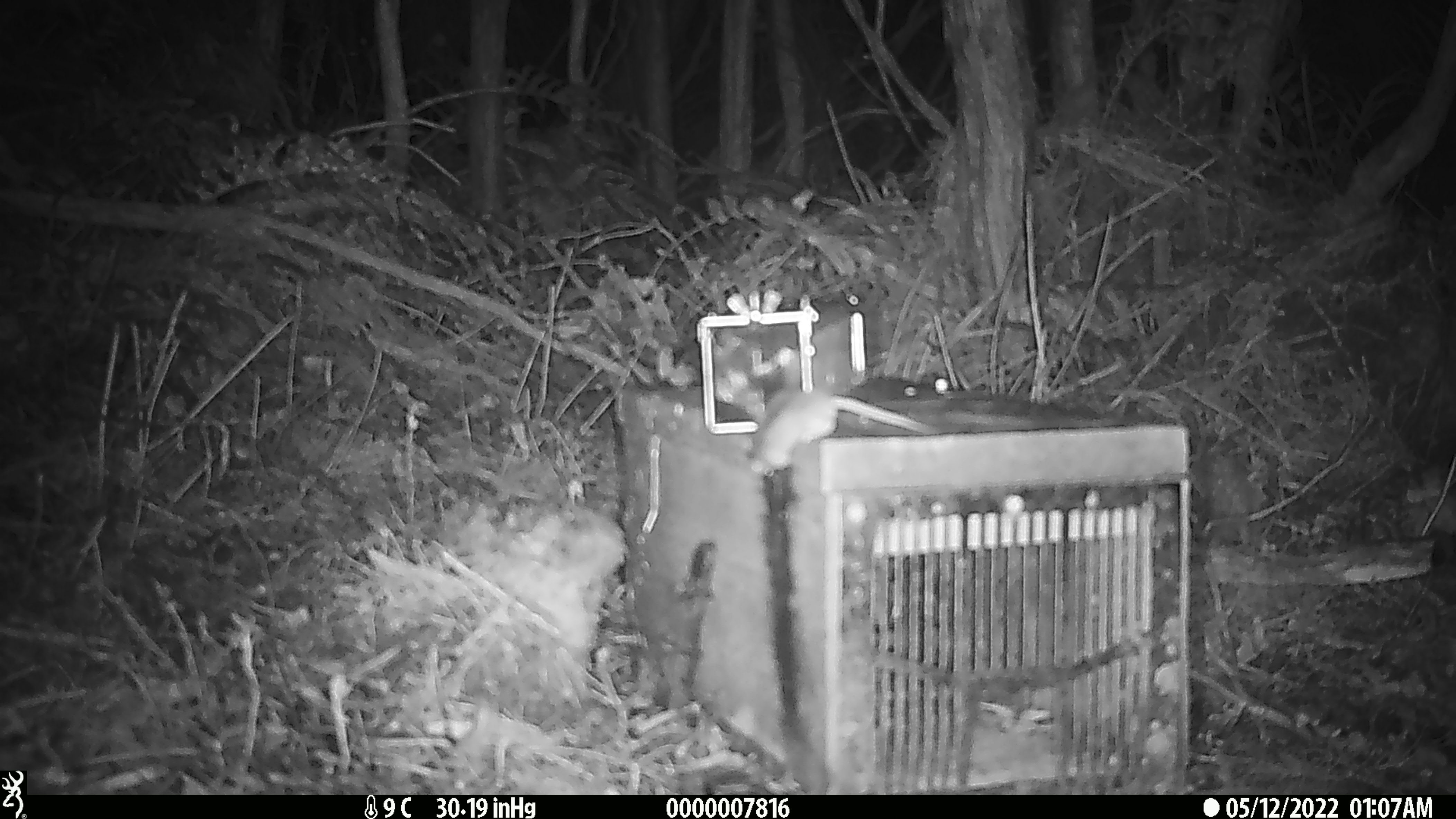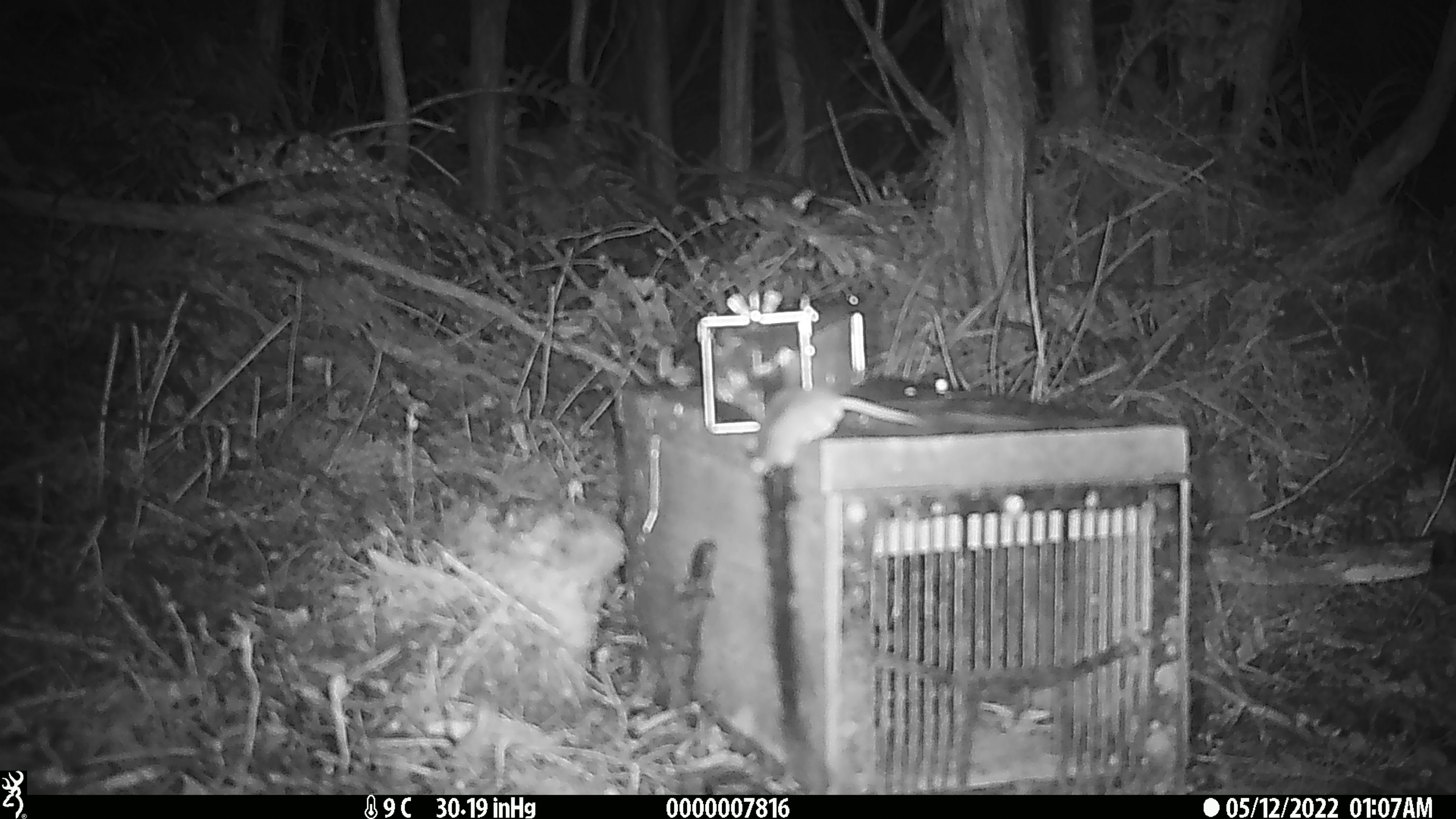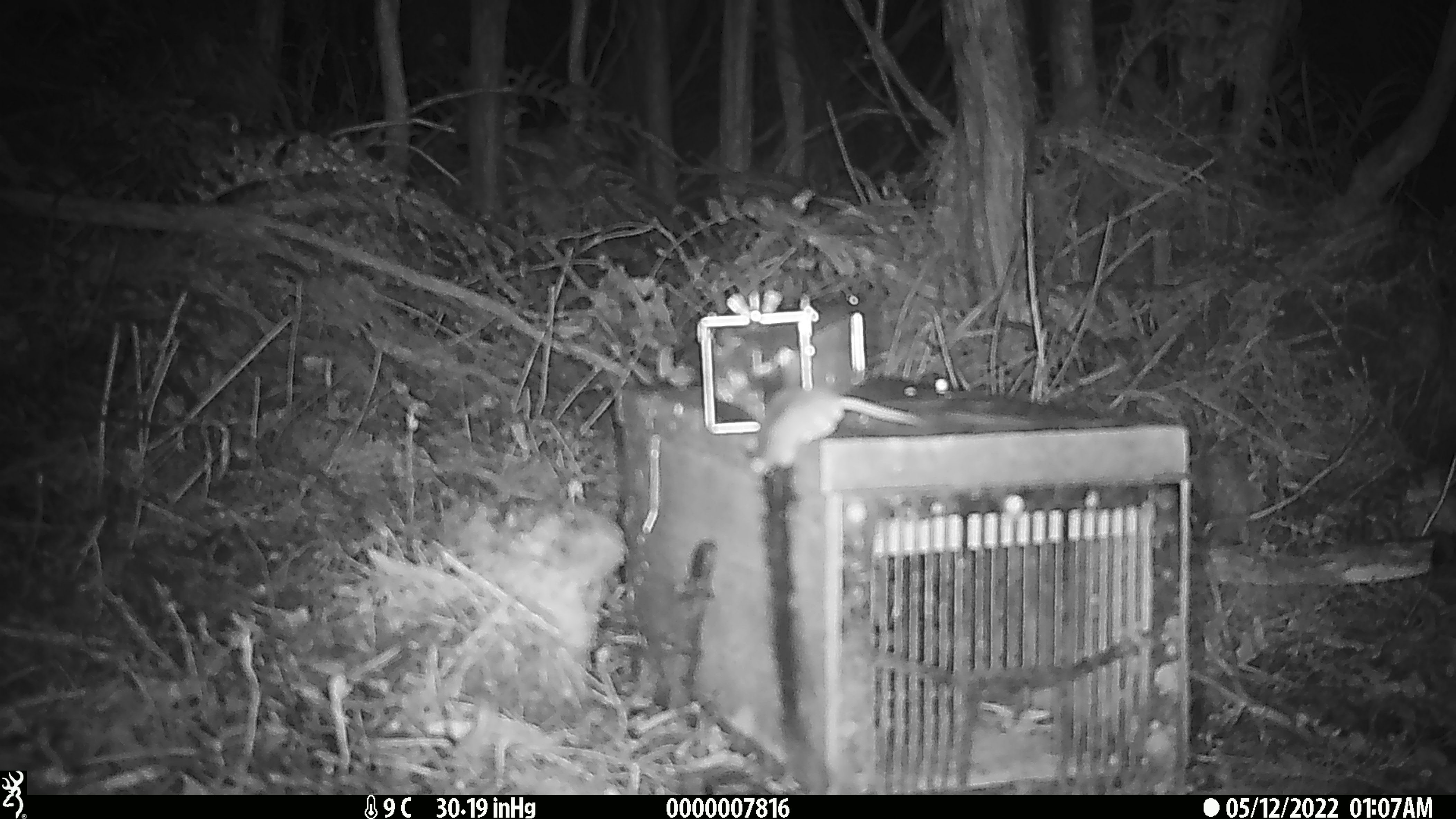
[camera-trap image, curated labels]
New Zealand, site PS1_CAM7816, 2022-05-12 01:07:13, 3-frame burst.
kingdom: Animalia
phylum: Chordata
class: Mammalia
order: Rodentia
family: Muridae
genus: Mus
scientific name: Mus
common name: mouse